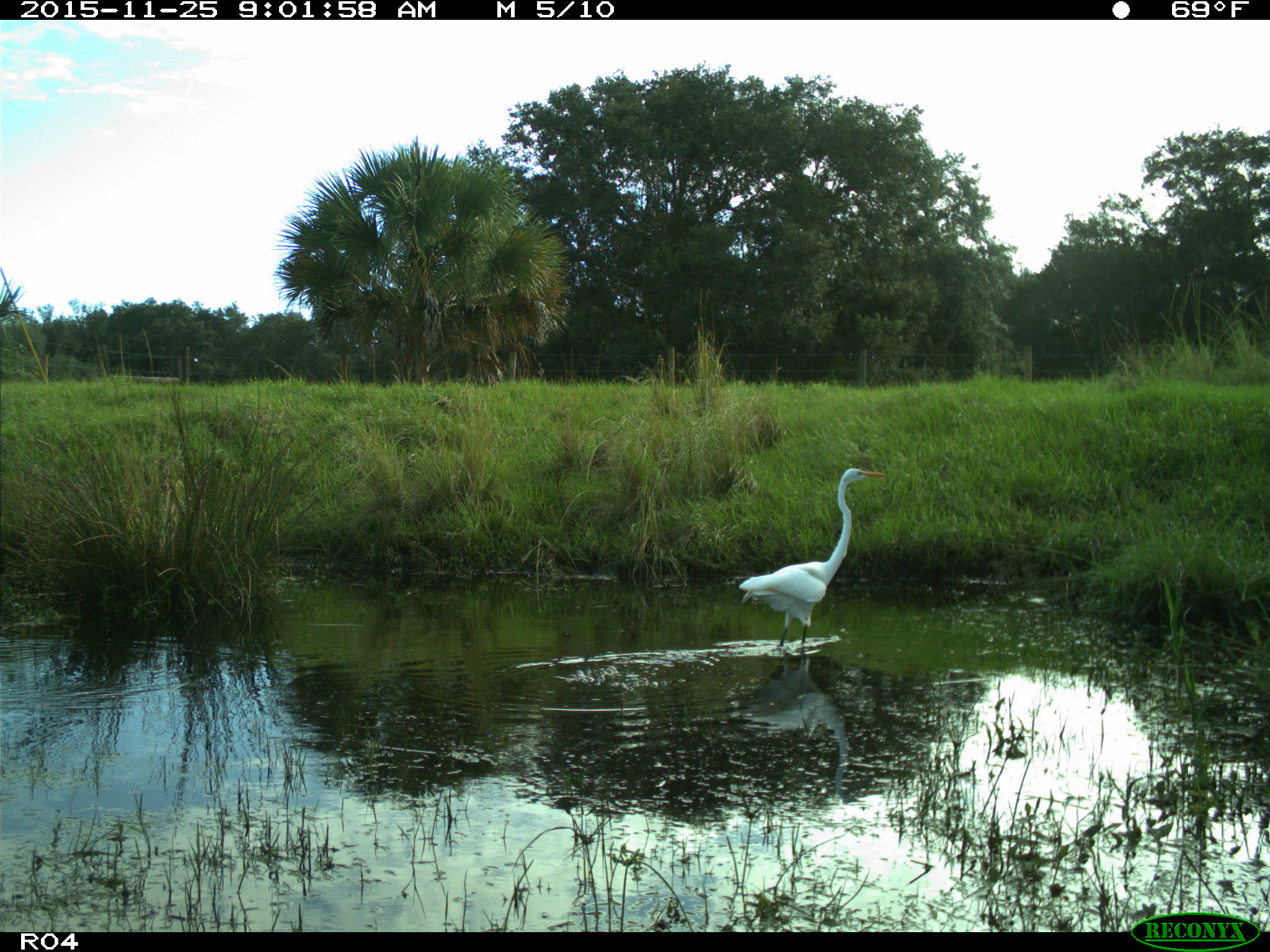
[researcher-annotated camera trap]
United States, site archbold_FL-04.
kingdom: Animalia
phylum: Chordata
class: Aves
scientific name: Aves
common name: birds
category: unidentified bird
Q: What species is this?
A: Unidentified bird (birds) (Aves).